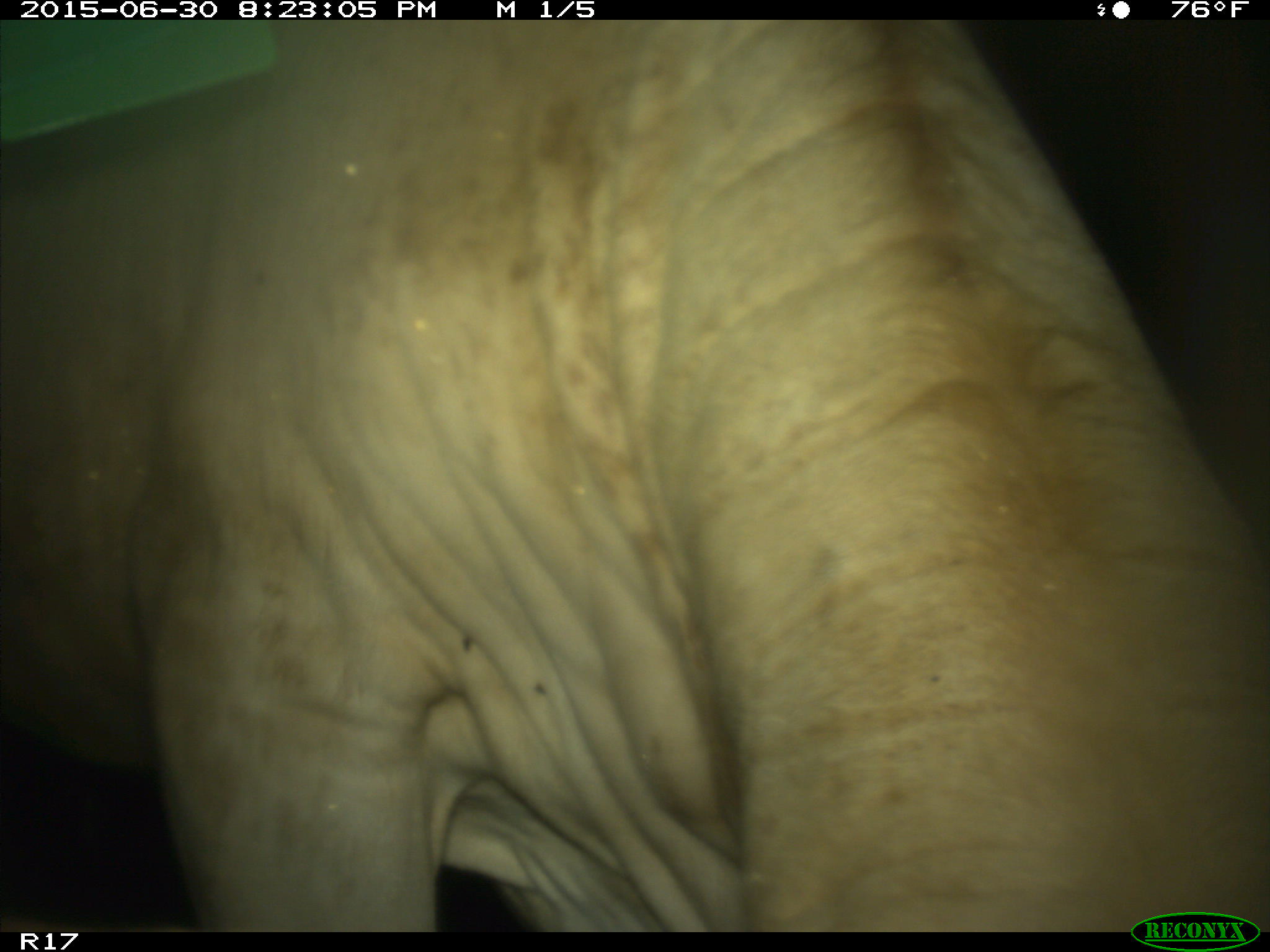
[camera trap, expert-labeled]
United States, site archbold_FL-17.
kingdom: Animalia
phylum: Chordata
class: Mammalia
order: Artiodactyla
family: Bovidae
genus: Bos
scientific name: Bos taurus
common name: domestic cow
Bos taurus (domestic cow).